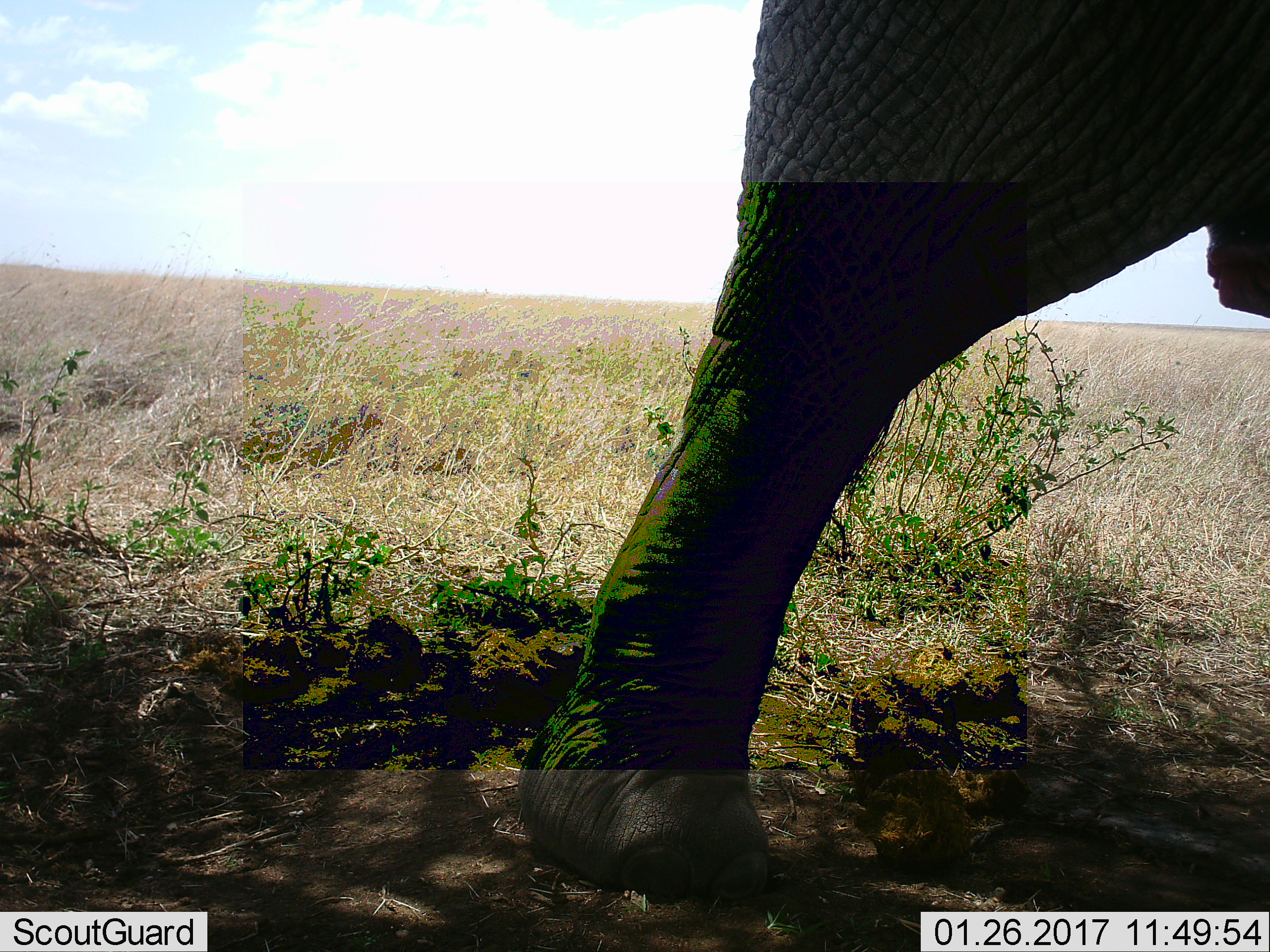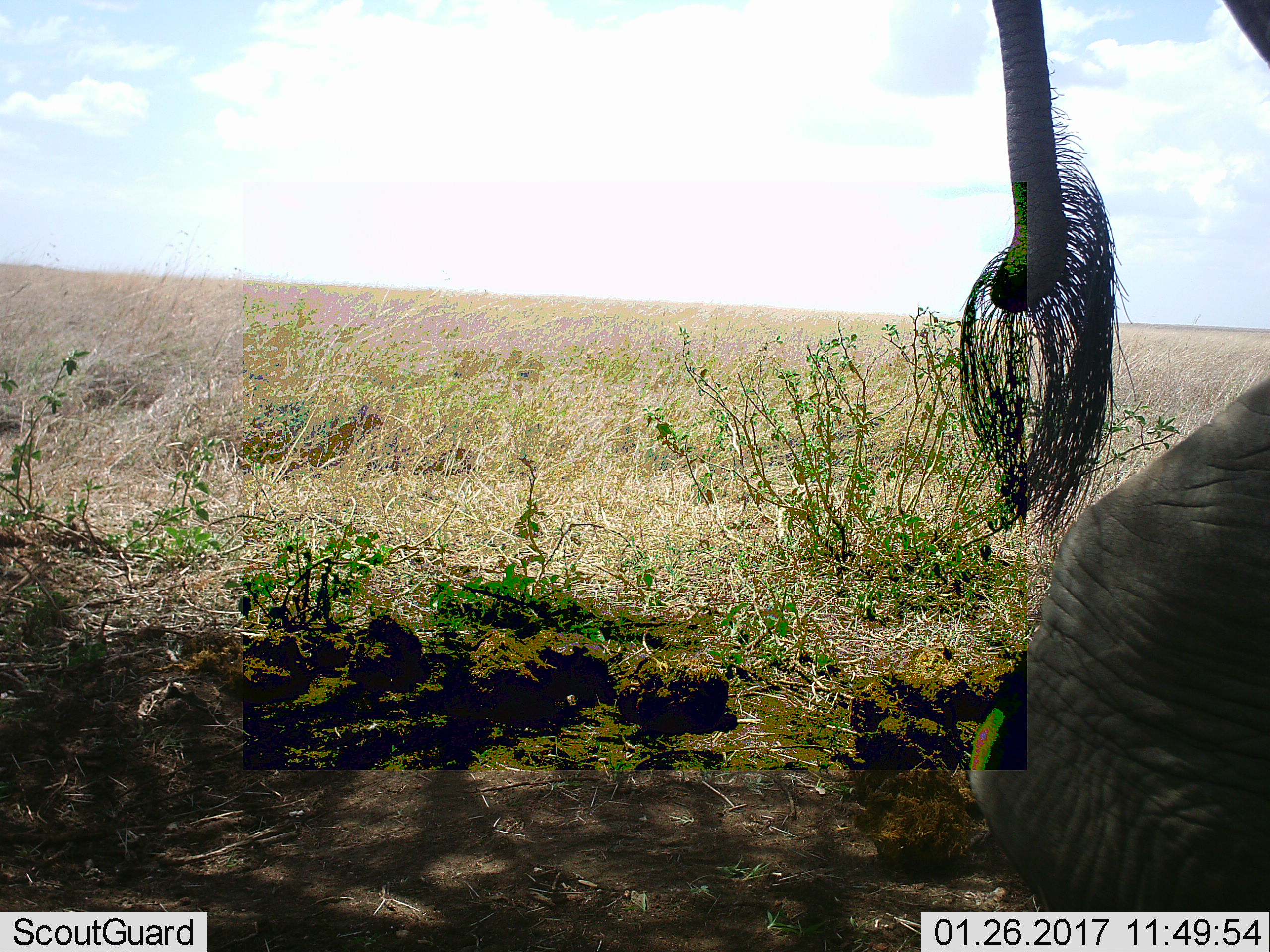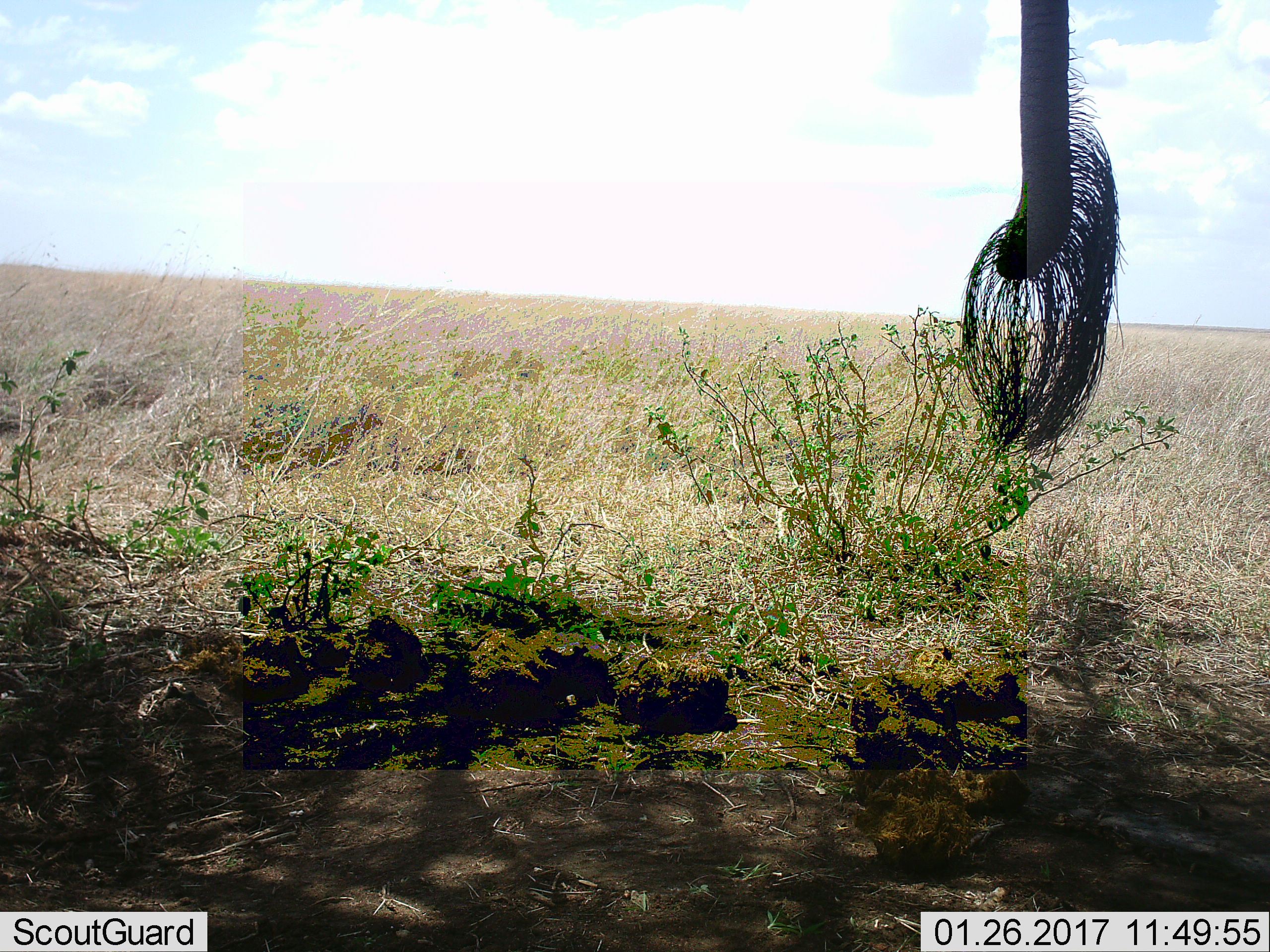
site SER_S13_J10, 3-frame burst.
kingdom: Animalia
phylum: Chordata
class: Mammalia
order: Proboscidea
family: Elephantidae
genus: Loxodonta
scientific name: Loxodonta africana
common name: african bush elephant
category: elephant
Elephant (african bush elephant) (Loxodonta africana), count 1. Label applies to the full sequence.